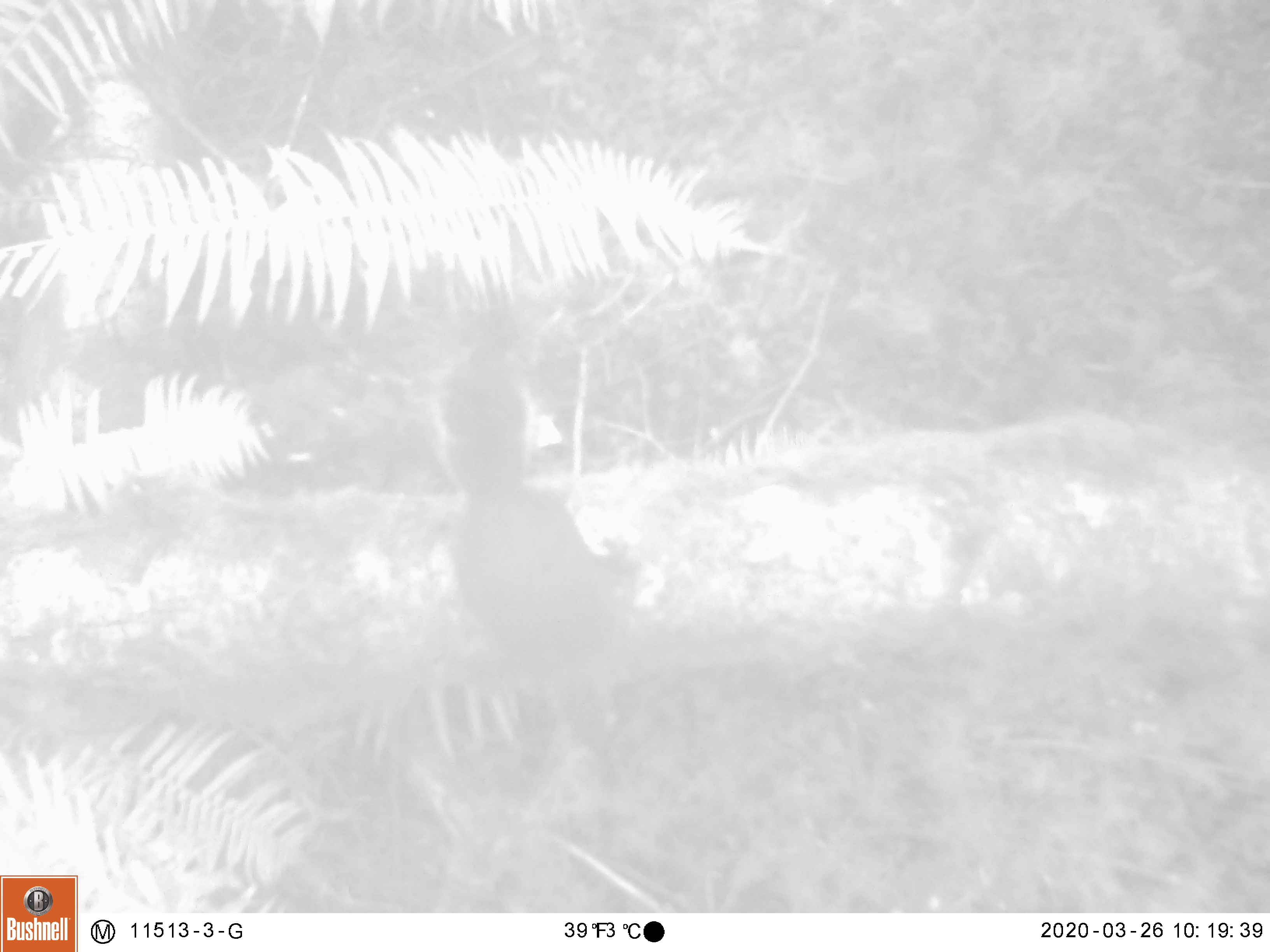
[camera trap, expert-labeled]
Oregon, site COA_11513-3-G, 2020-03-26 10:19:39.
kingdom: Animalia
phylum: Chordata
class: Mammalia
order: Rodentia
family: Sciuridae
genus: Tamiasciurus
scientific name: Tamiasciurus douglasii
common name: douglas squirrel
Douglas squirrel (Tamiasciurus douglasii).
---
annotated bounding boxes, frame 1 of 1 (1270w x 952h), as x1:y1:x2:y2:
douglas squirrel: 432:358:635:685